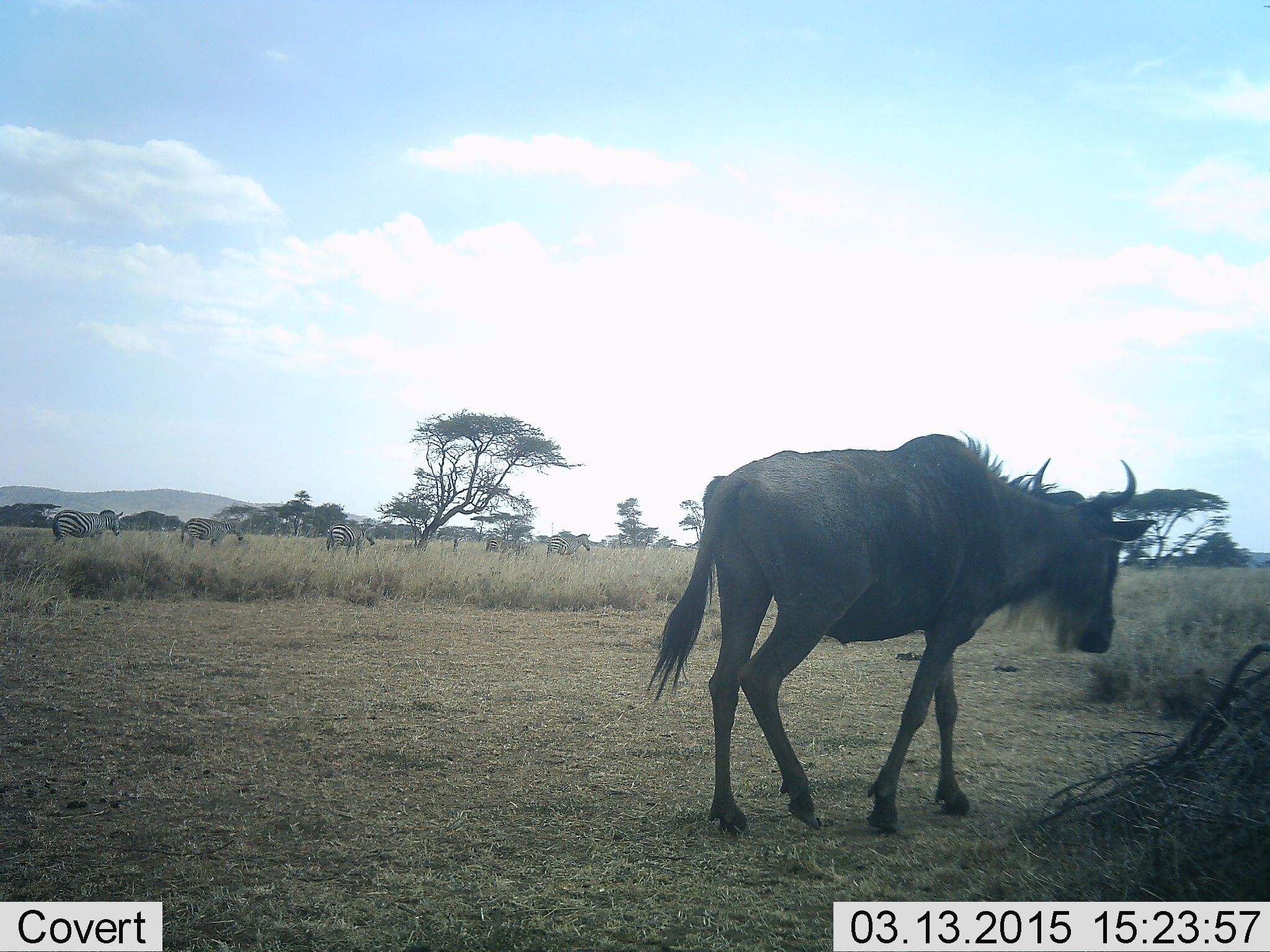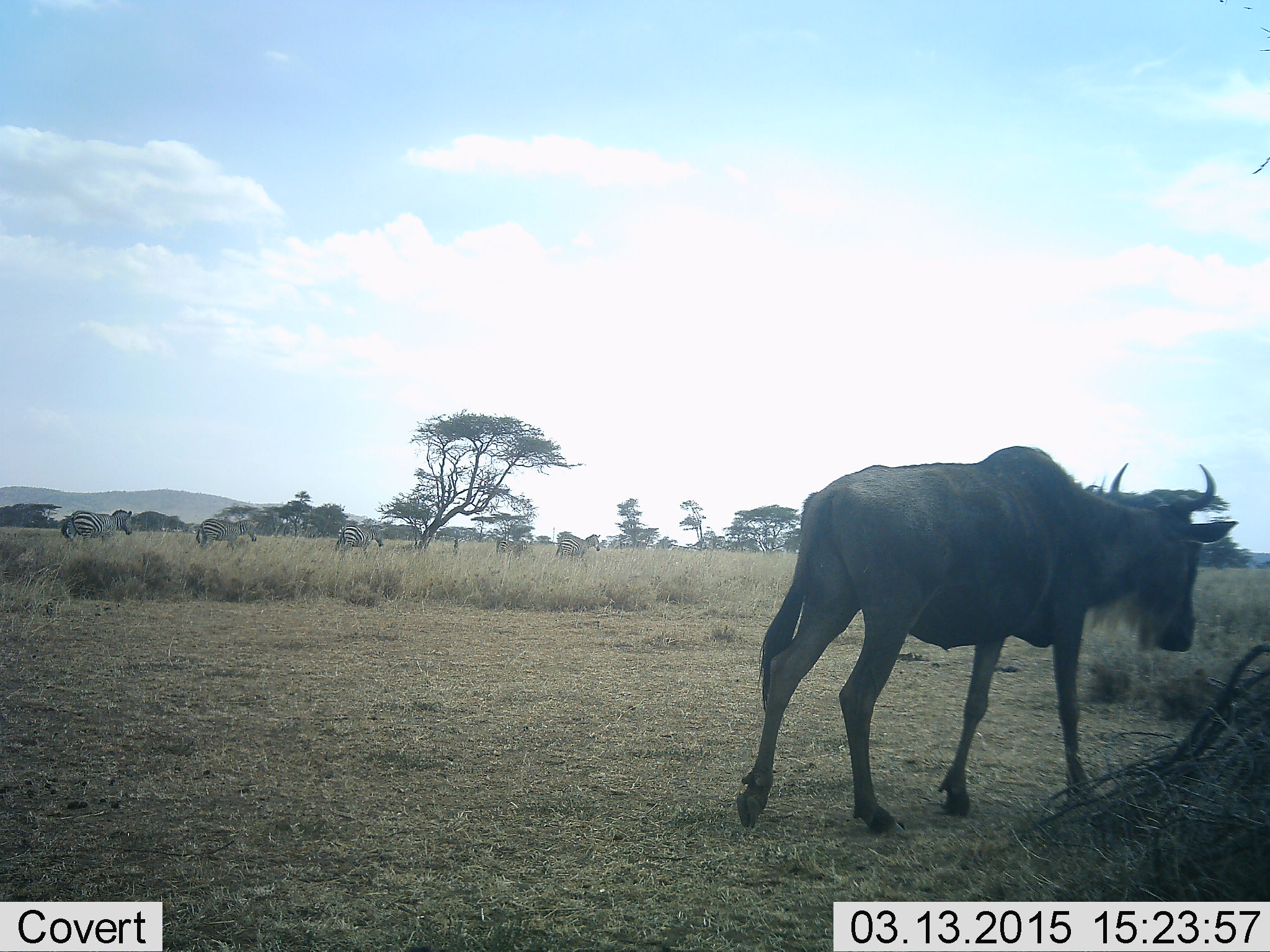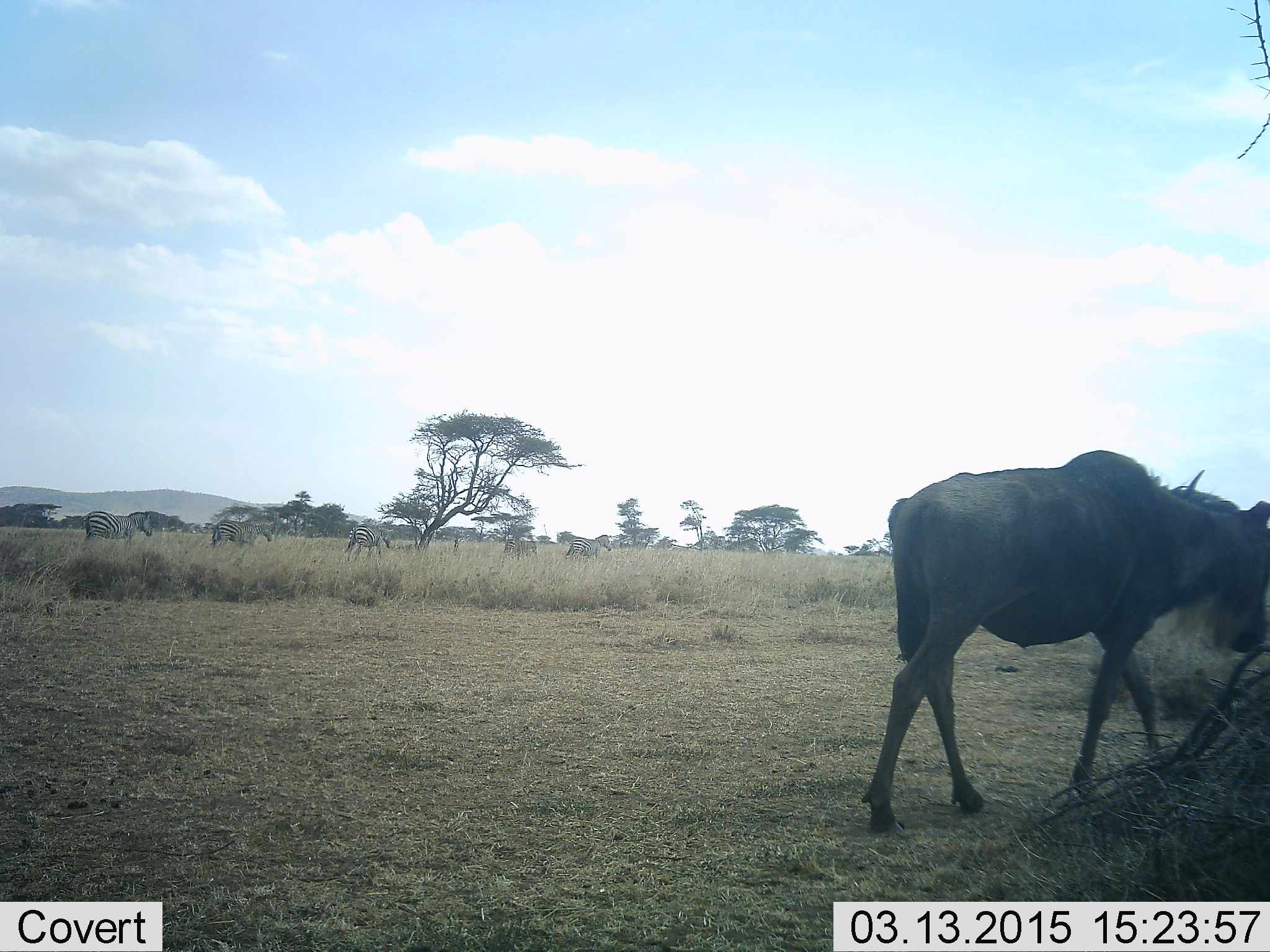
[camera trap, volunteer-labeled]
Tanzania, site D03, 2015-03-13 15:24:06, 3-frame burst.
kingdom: Animalia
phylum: Chordata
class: Mammalia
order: Artiodactyla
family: Bovidae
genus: Connochaetes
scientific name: Connochaetes taurinus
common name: blue wildebeest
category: wildebeest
Wildebeest (blue wildebeest) (Connochaetes taurinus), count 1. Behavior (volunteer vote fractions): standing 0%, resting 0%, moving 100%, interacting 0%. Young present (vote fraction): 0%. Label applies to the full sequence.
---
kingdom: Animalia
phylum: Chordata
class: Mammalia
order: Perissodactyla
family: Equidae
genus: Equus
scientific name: Equus quagga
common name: plains zebra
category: zebra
Zebra (plains zebra) (Equus quagga), count 5. Behavior (volunteer vote fractions): standing 0%, resting 0%, moving 100%, interacting 0%. Young present (vote fraction): 0%. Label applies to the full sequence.